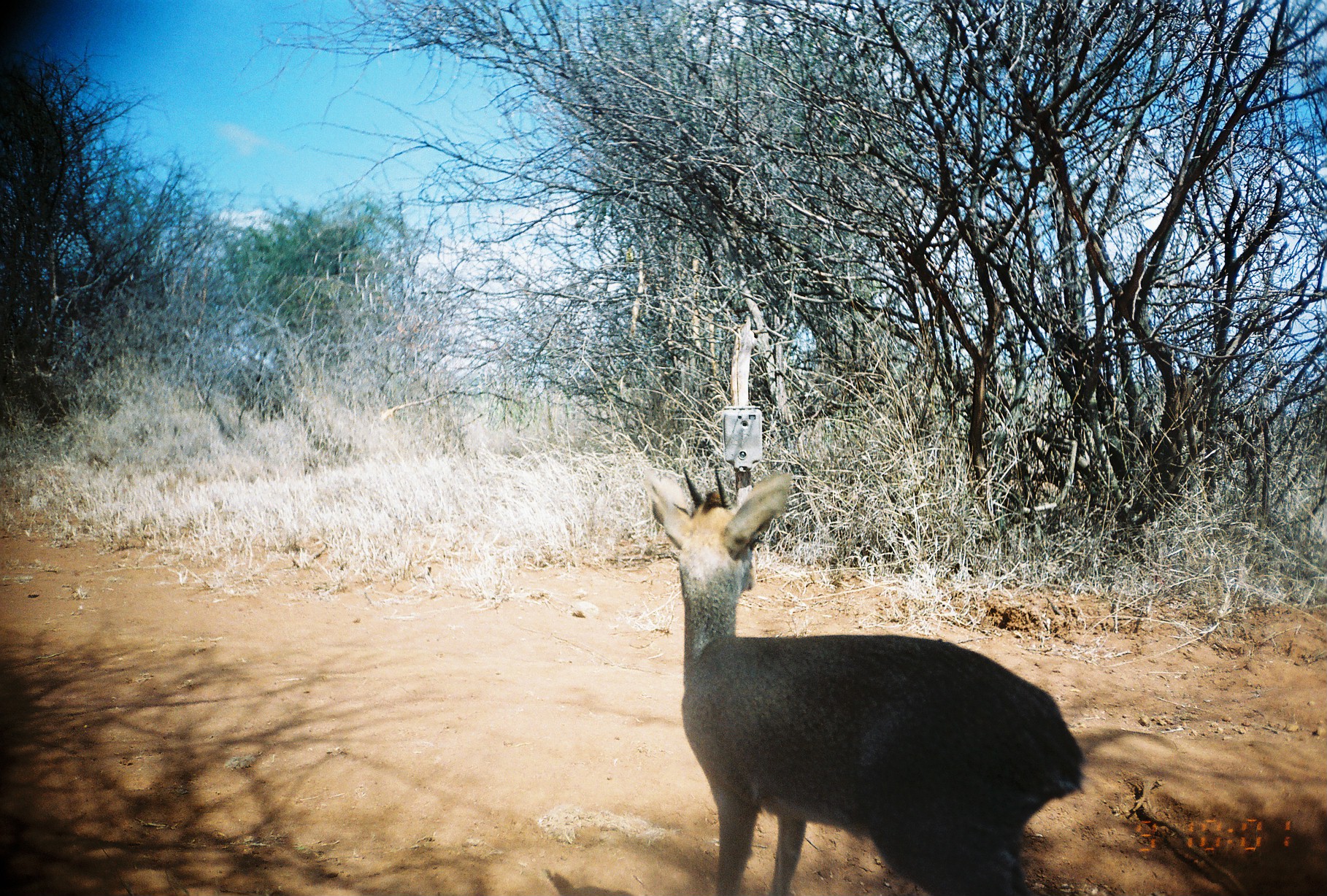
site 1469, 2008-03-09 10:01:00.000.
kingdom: Animalia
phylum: Chordata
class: Mammalia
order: Artiodactyla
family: Bovidae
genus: Madoqua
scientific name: Madoqua guentheri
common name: günther's dik-dik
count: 1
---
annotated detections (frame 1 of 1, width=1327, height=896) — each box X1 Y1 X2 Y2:
madoqua guentheri: 650 464 1085 896